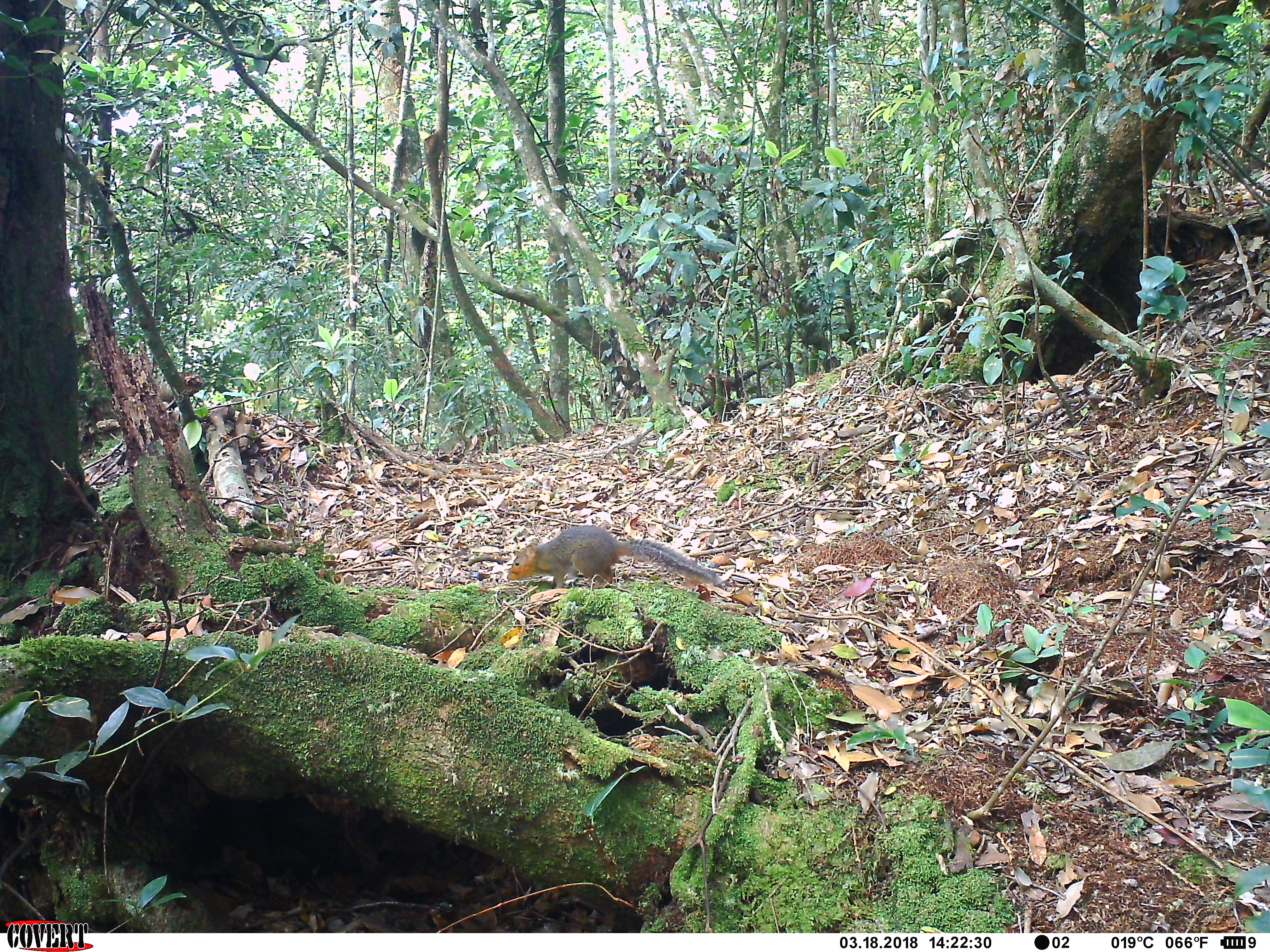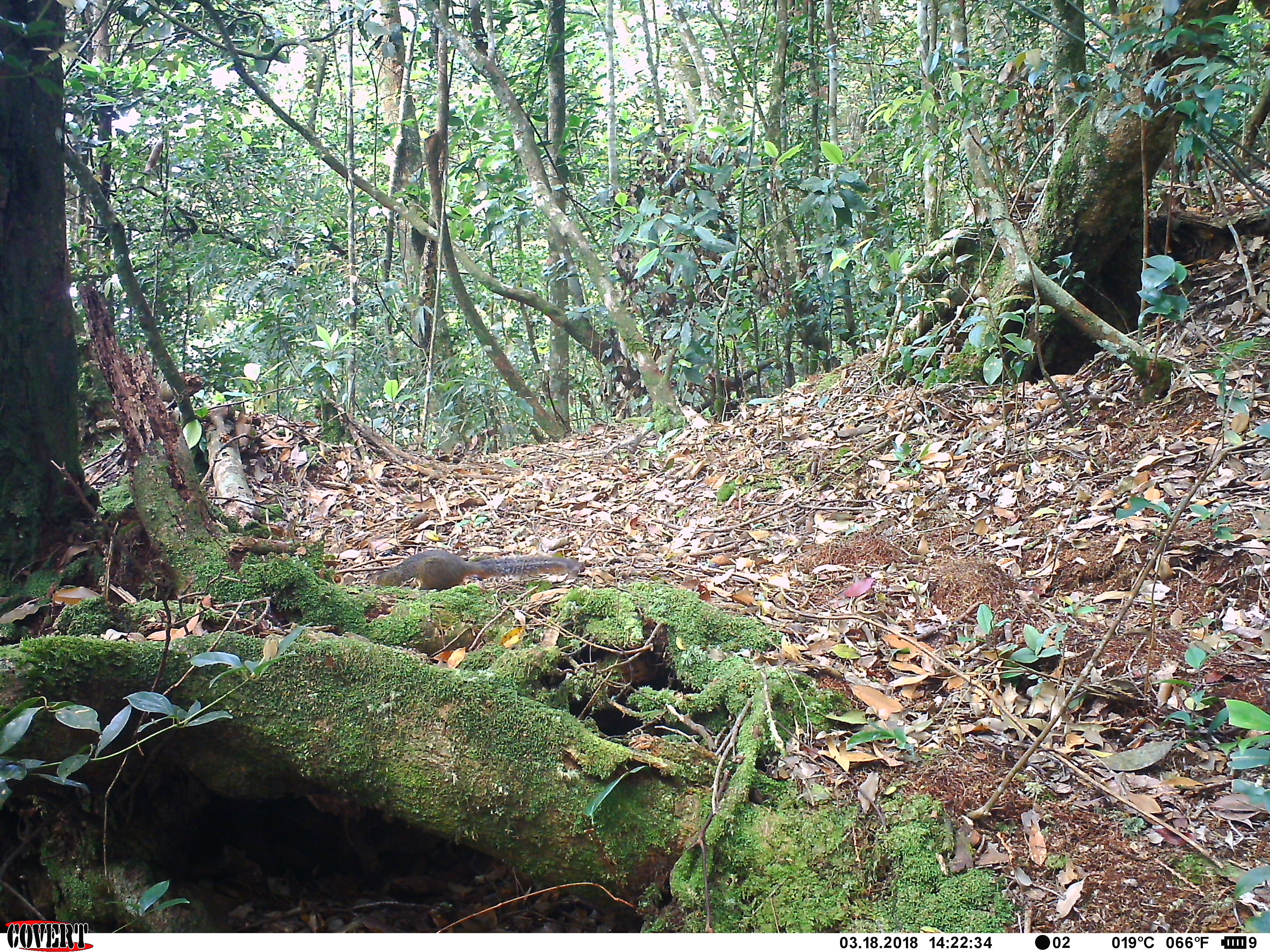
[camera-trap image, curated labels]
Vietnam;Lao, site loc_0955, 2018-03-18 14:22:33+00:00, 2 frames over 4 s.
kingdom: Animalia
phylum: Chordata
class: Mammalia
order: Rodentia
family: Sciuridae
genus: Dremomys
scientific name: Dremomys rufigenis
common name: red-cheeked squirrel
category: red cheeked squirrel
Red cheeked squirrel (red-cheeked squirrel) (Dremomys rufigenis). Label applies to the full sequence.